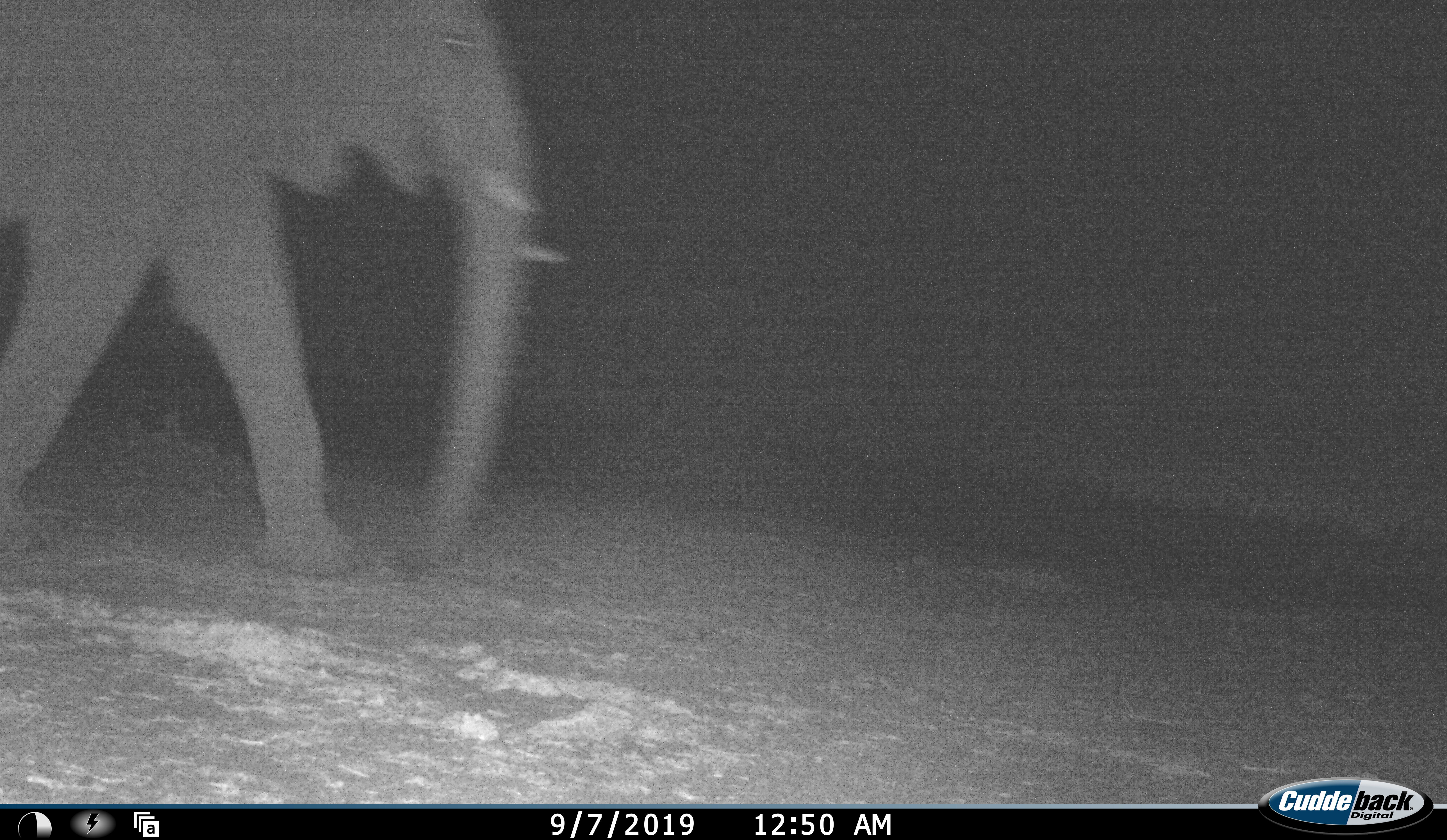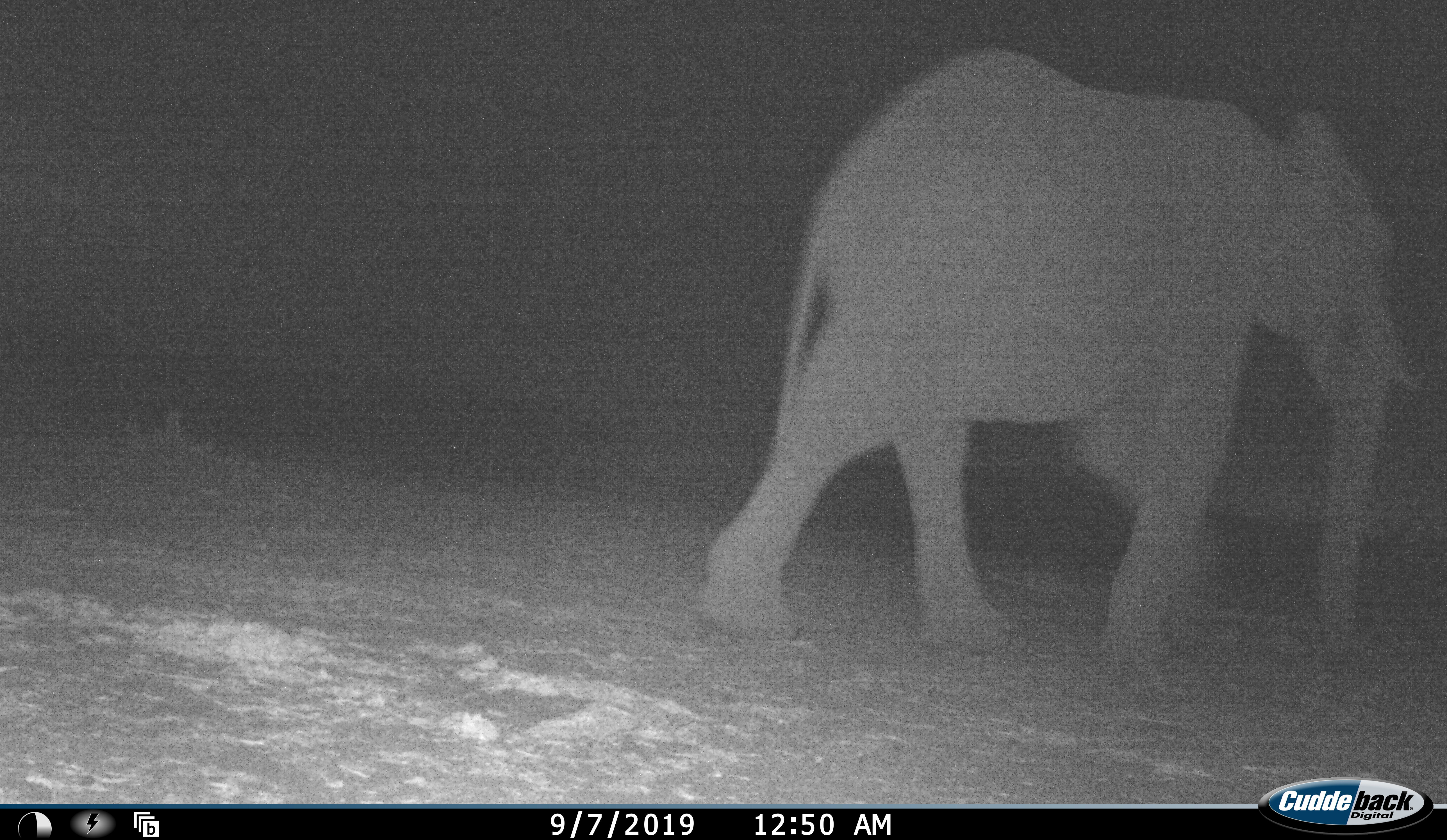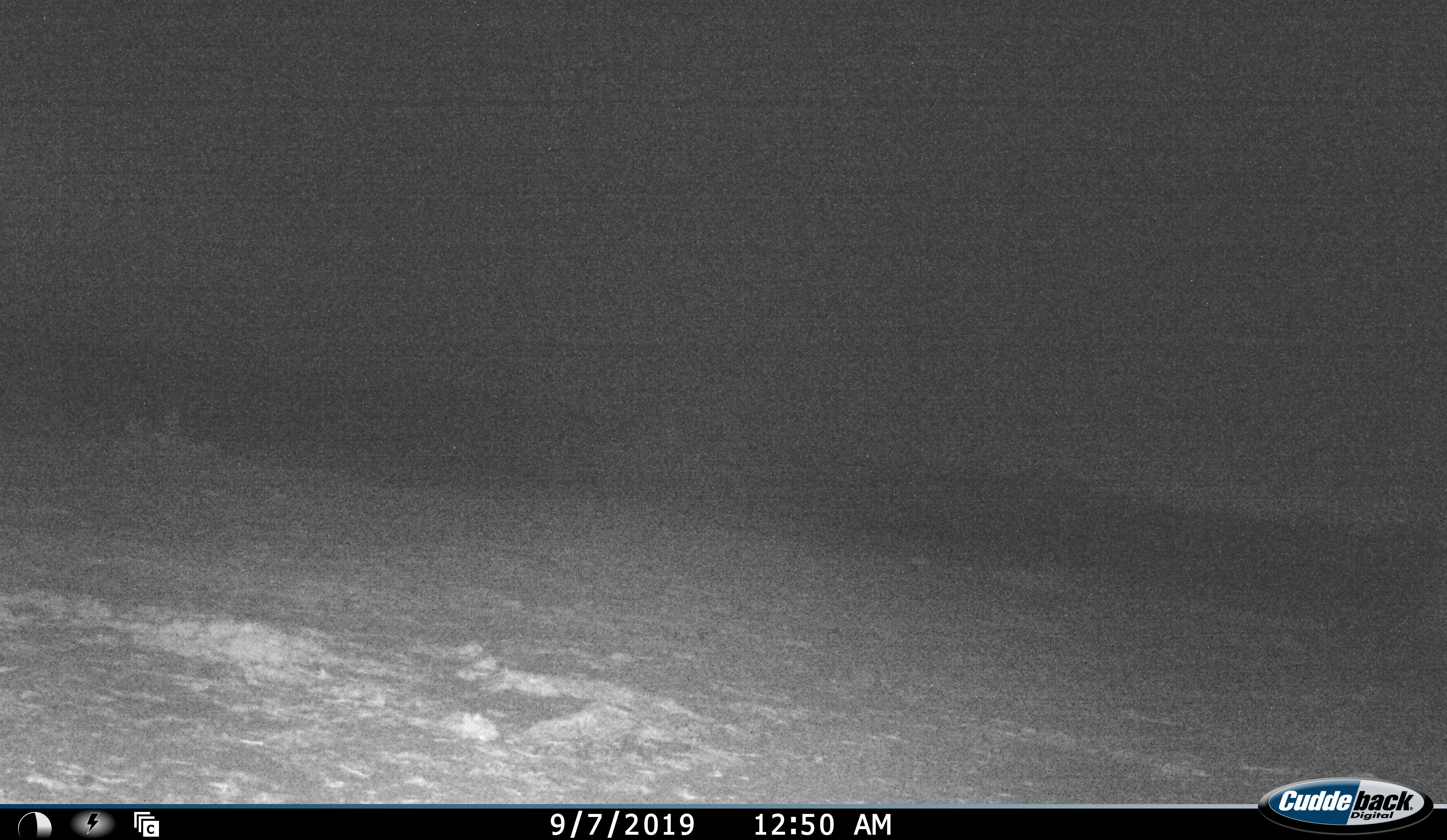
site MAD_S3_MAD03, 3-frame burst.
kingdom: Animalia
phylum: Chordata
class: Mammalia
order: Proboscidea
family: Elephantidae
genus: Loxodonta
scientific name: Loxodonta africana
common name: african bush elephant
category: elephant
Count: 1.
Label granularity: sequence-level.